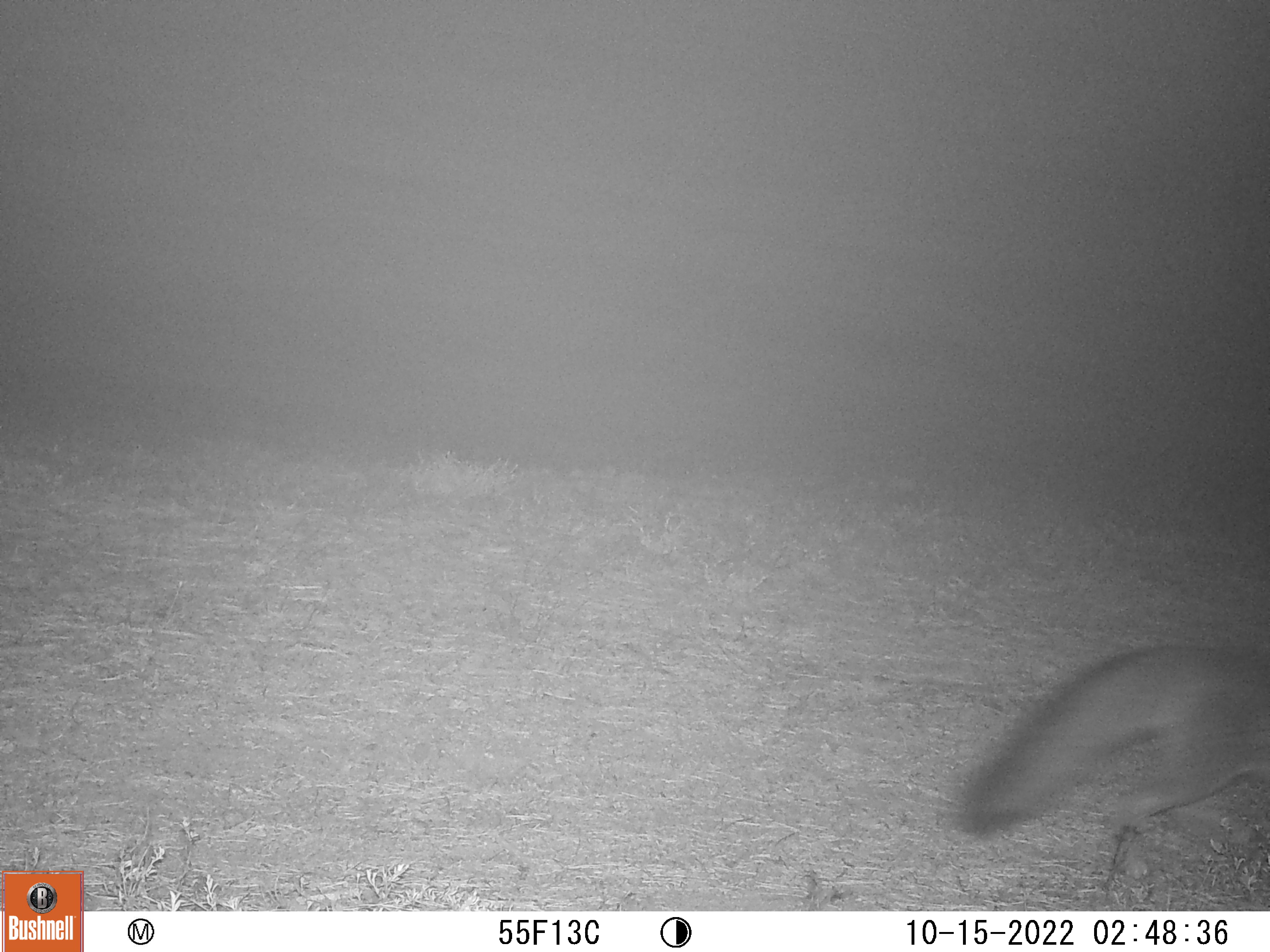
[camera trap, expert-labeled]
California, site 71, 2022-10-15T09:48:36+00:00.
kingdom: Animalia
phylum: Chordata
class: Mammalia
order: Carnivora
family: Canidae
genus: Urocyon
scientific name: Urocyon cinereoargenteus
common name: gray fox